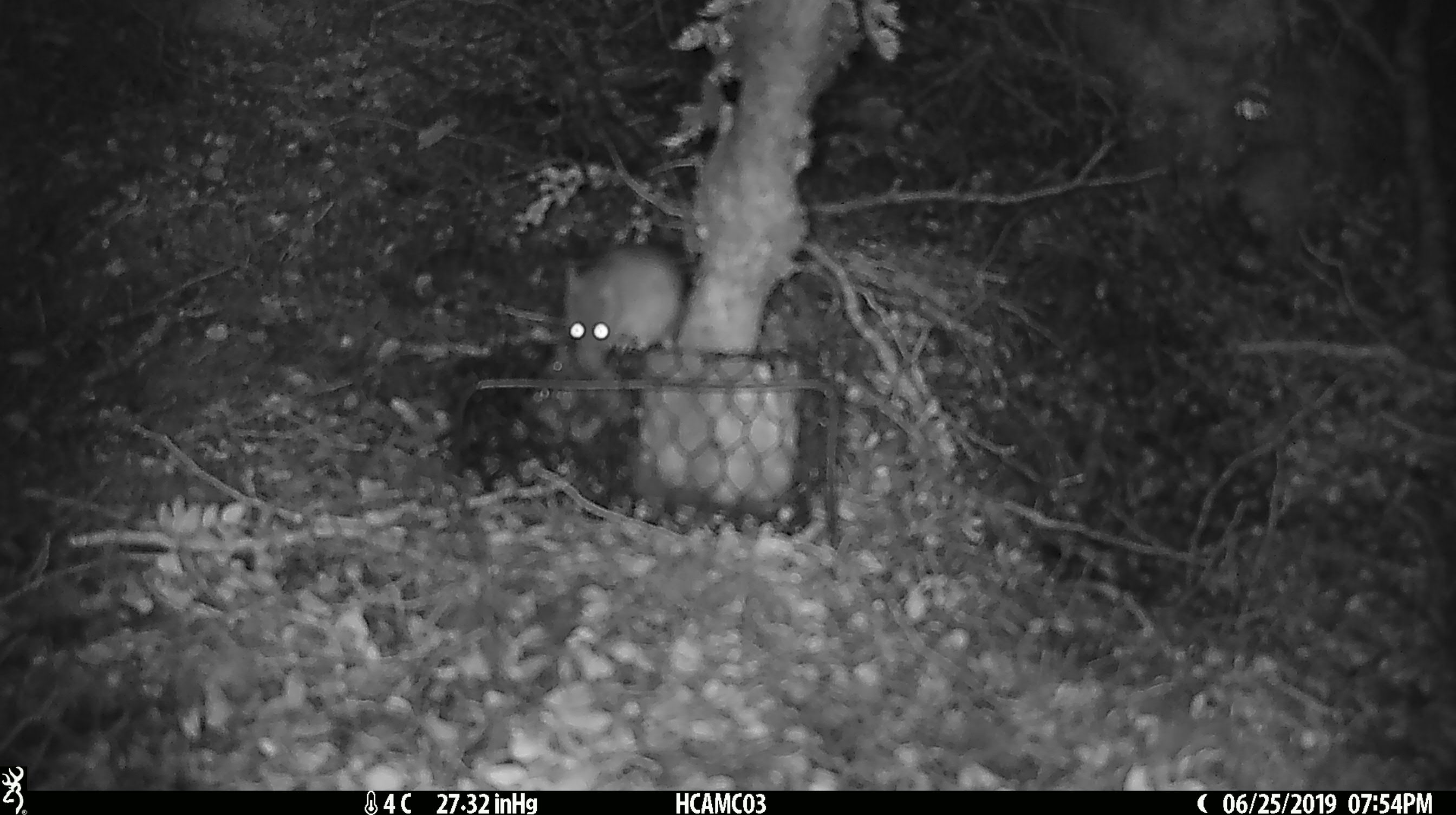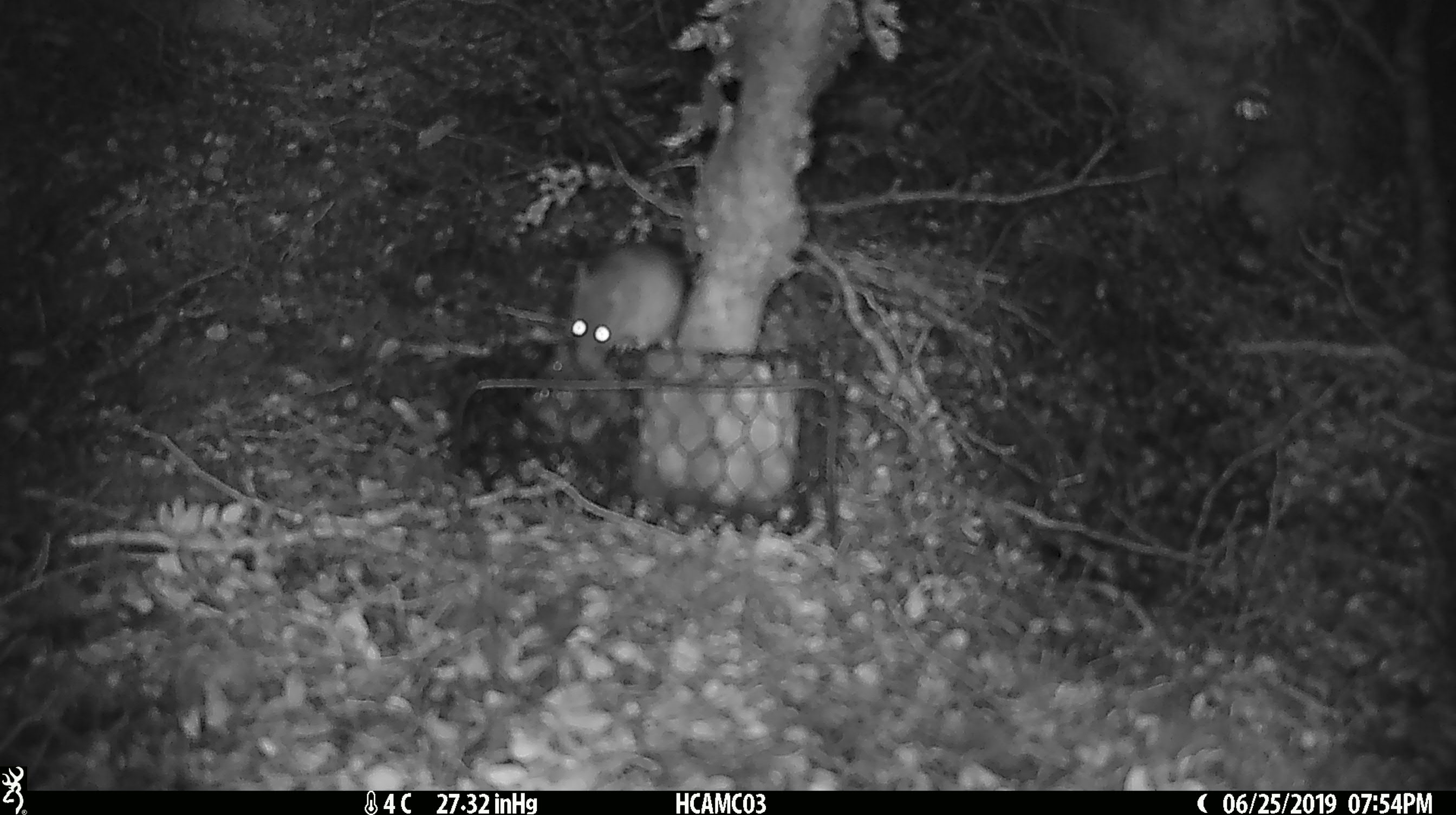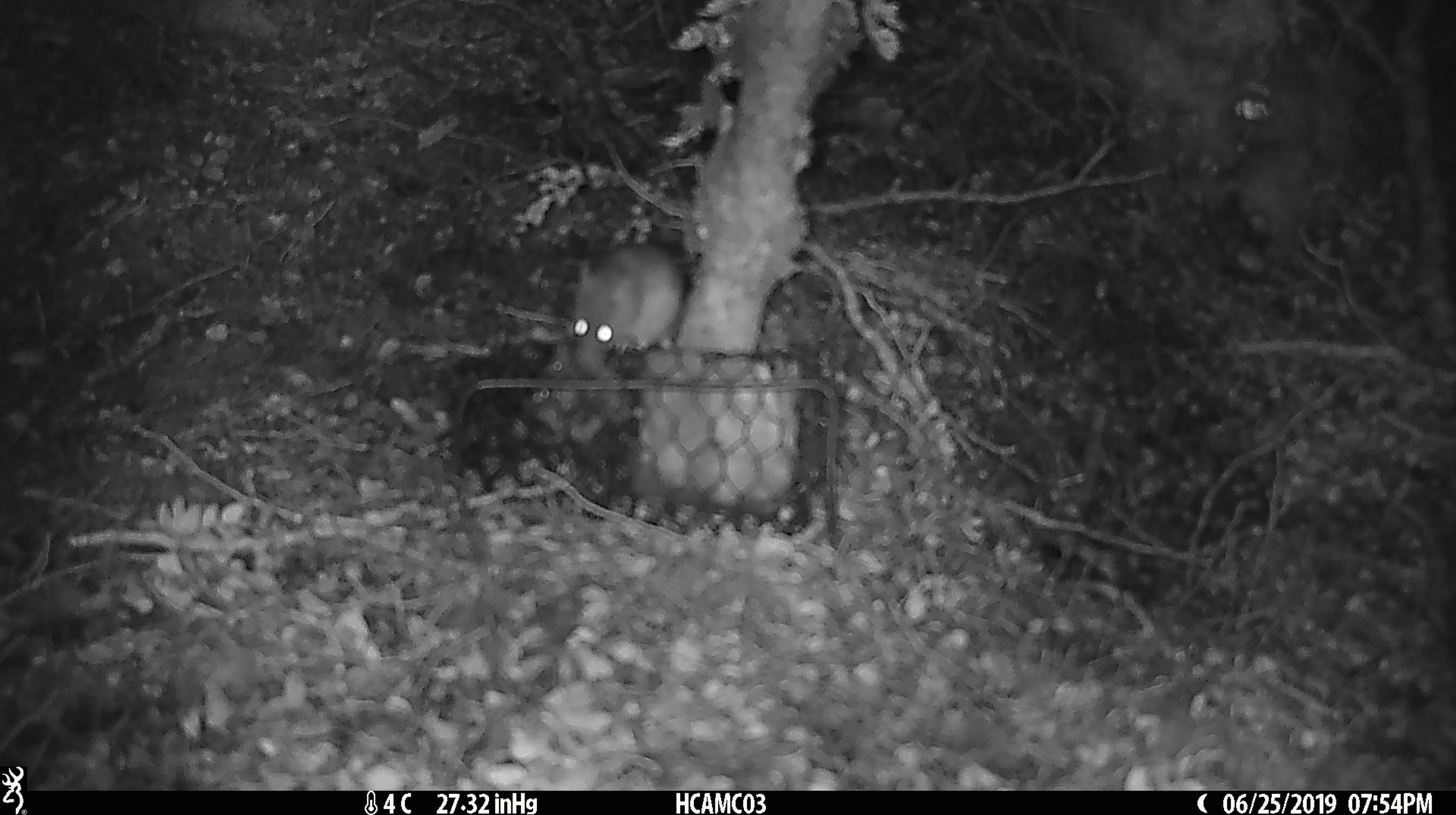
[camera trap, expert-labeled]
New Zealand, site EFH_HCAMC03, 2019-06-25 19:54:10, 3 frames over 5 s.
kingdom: Animalia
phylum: Chordata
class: Mammalia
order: Rodentia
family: Muridae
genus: Mus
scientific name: Mus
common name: mouse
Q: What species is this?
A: Mouse (Mus).